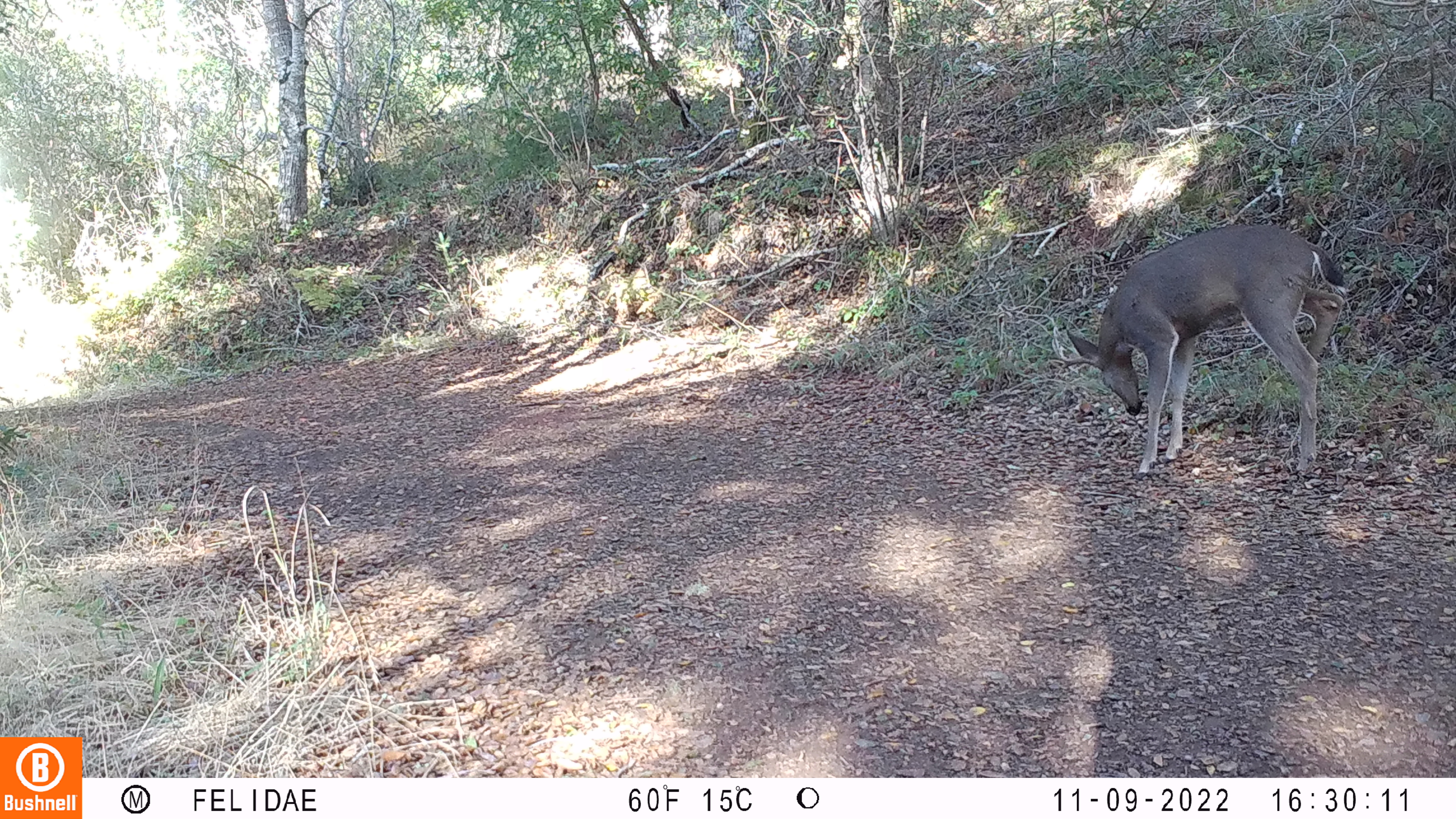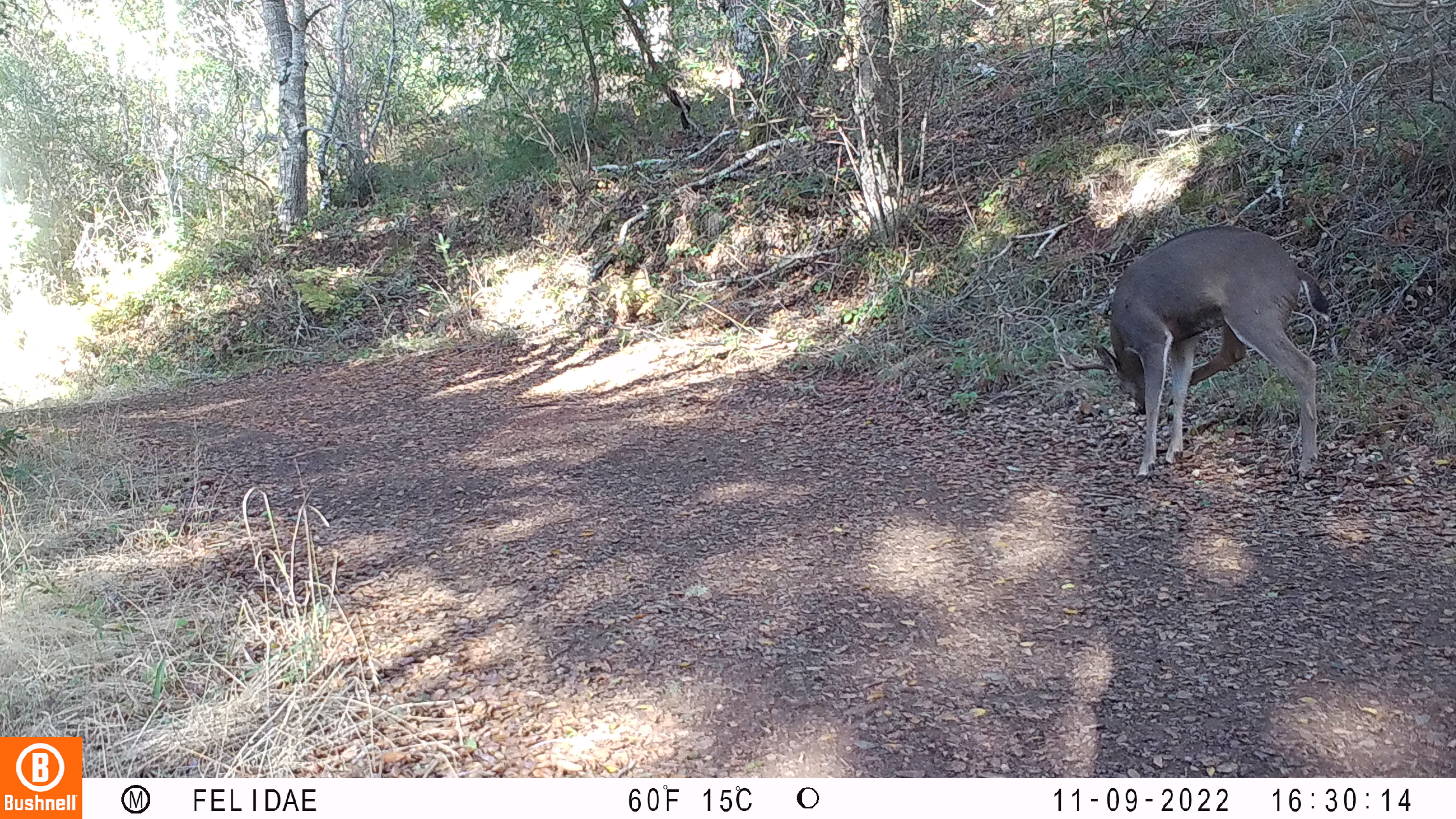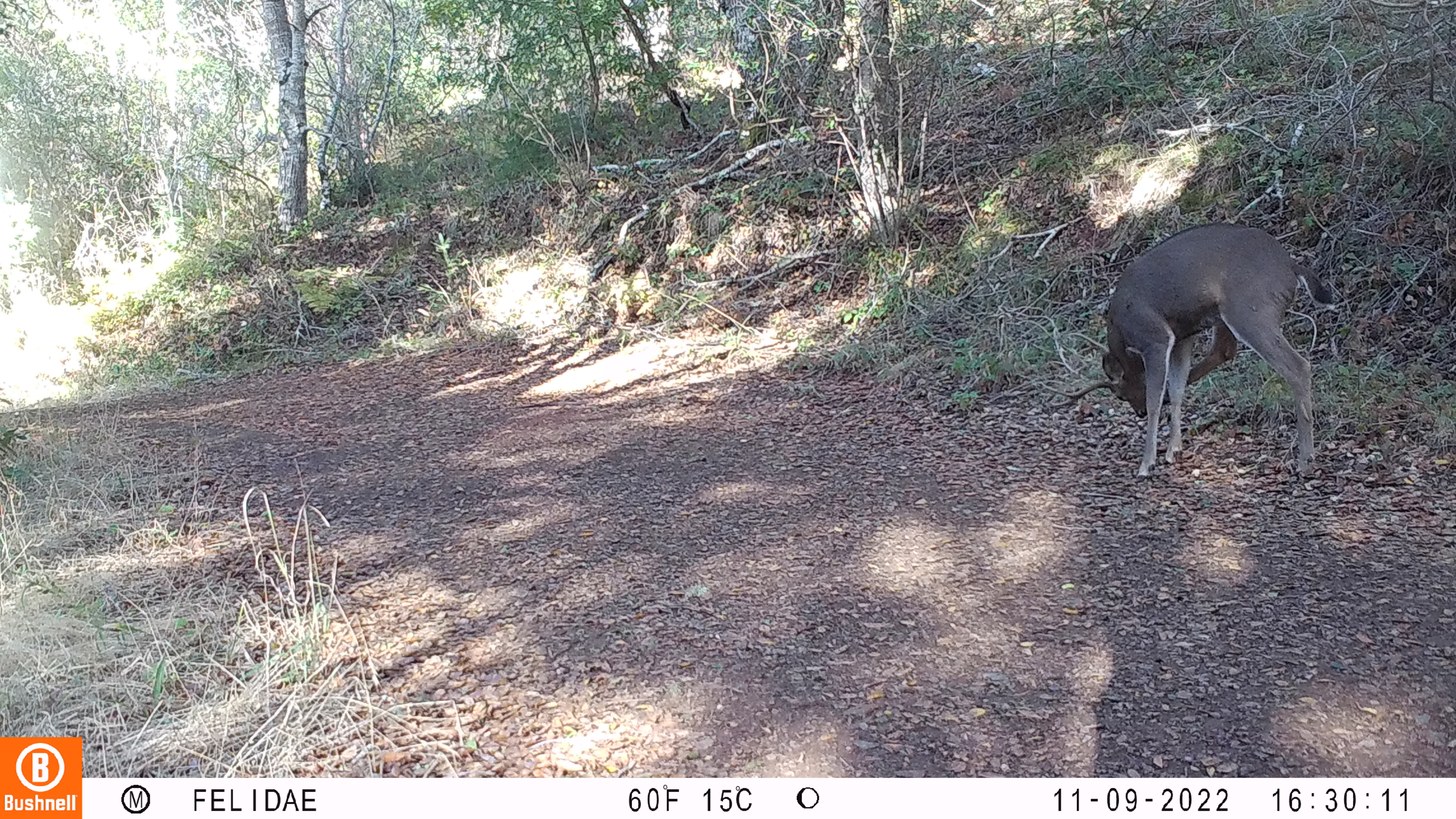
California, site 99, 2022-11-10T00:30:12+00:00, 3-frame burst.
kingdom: Animalia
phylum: Chordata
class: Mammalia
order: Artiodactyla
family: Cervidae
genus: Odocoileus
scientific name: Odocoileus hemionus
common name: mule deer